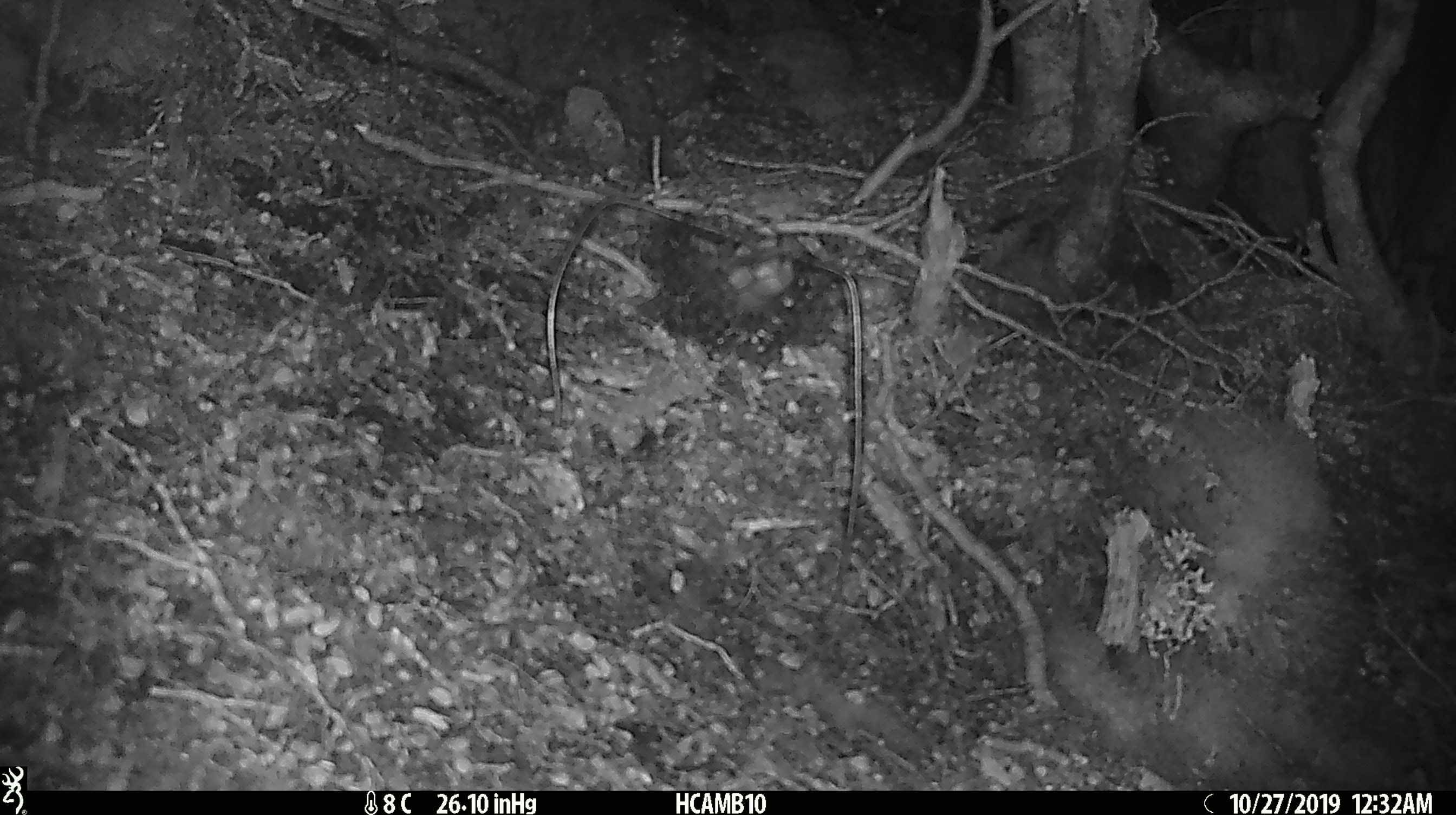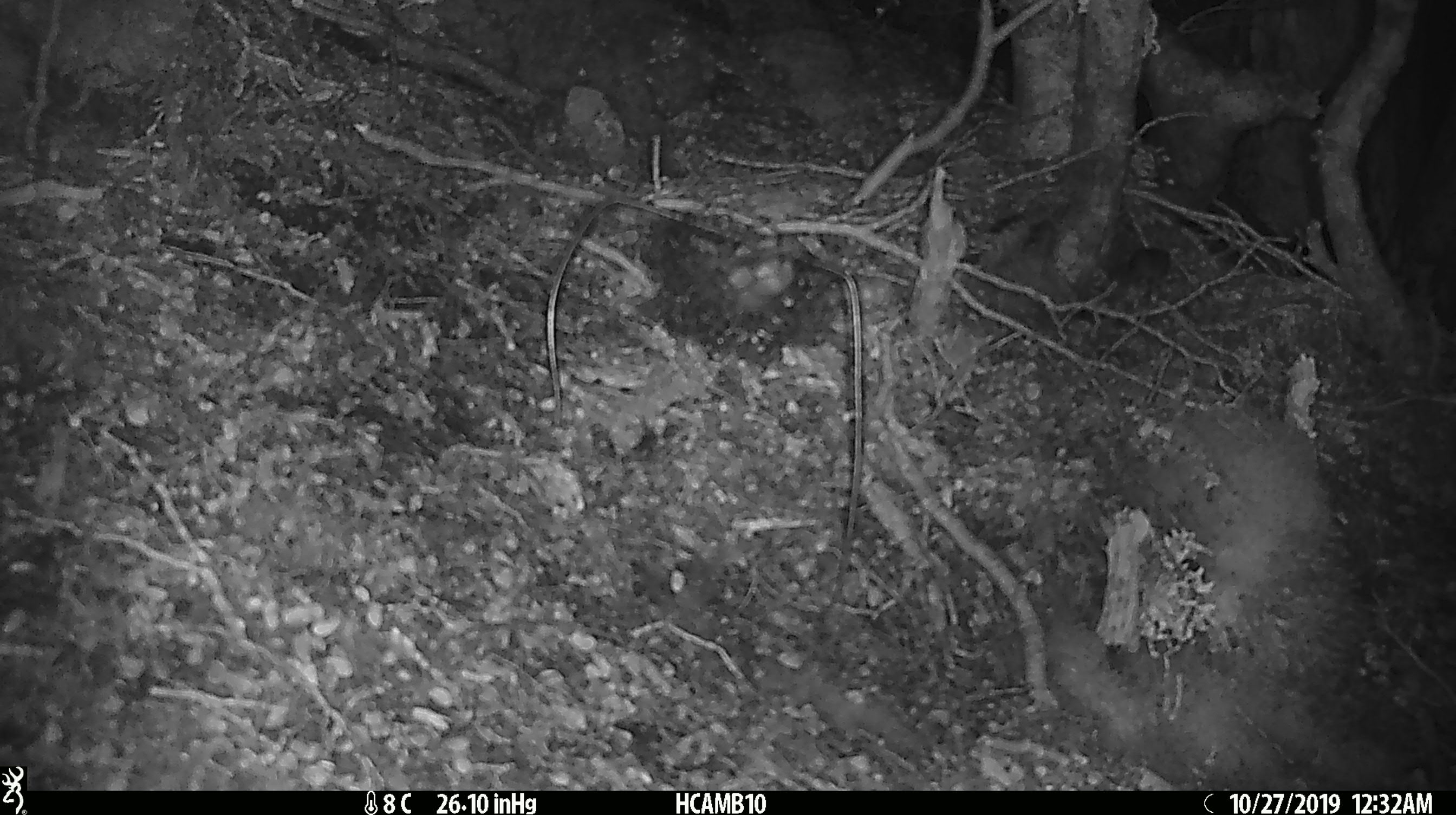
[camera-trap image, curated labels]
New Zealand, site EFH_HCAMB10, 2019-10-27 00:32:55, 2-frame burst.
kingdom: Animalia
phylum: Chordata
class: Mammalia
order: Rodentia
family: Muridae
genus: Mus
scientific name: Mus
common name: mouse